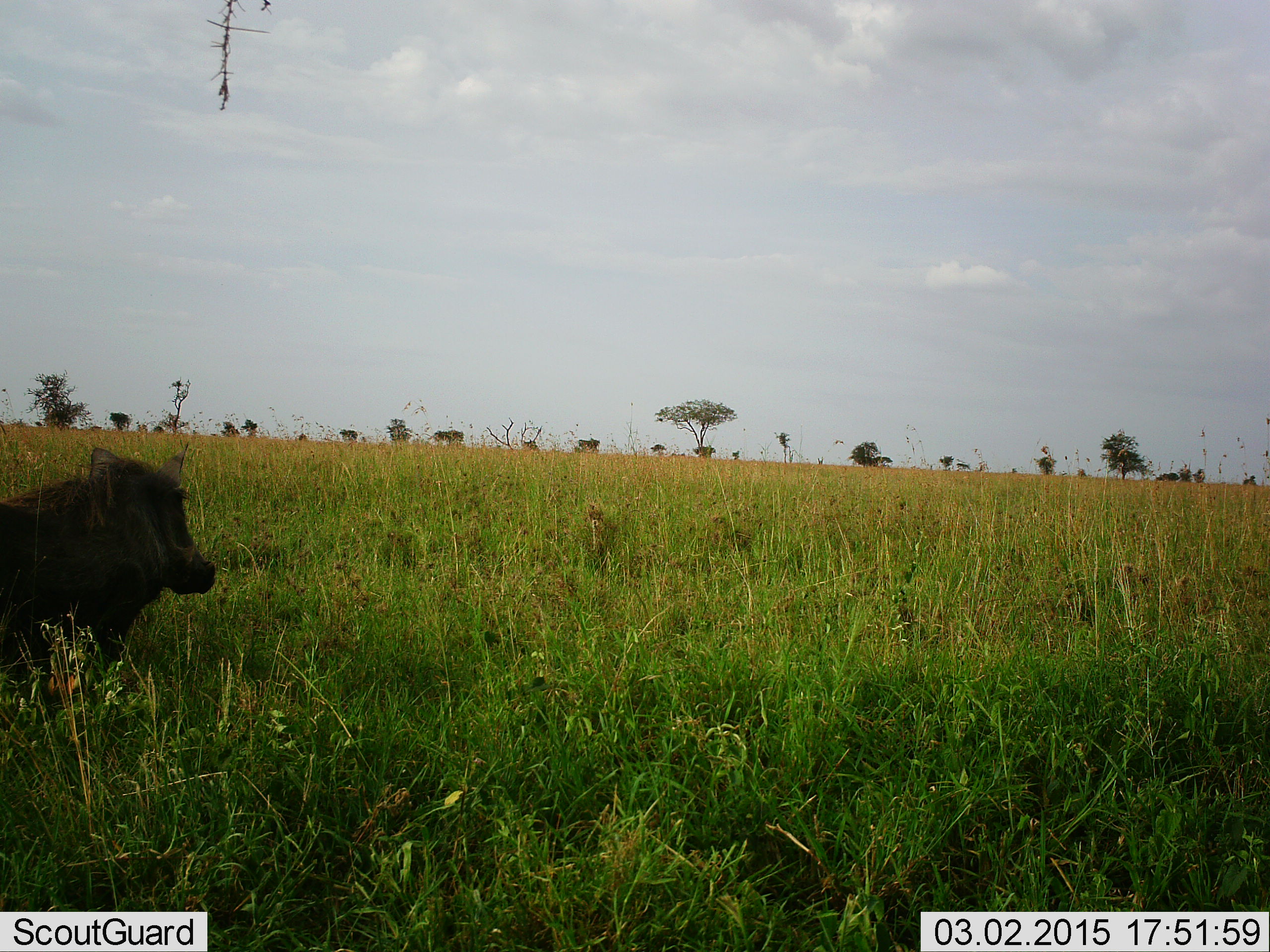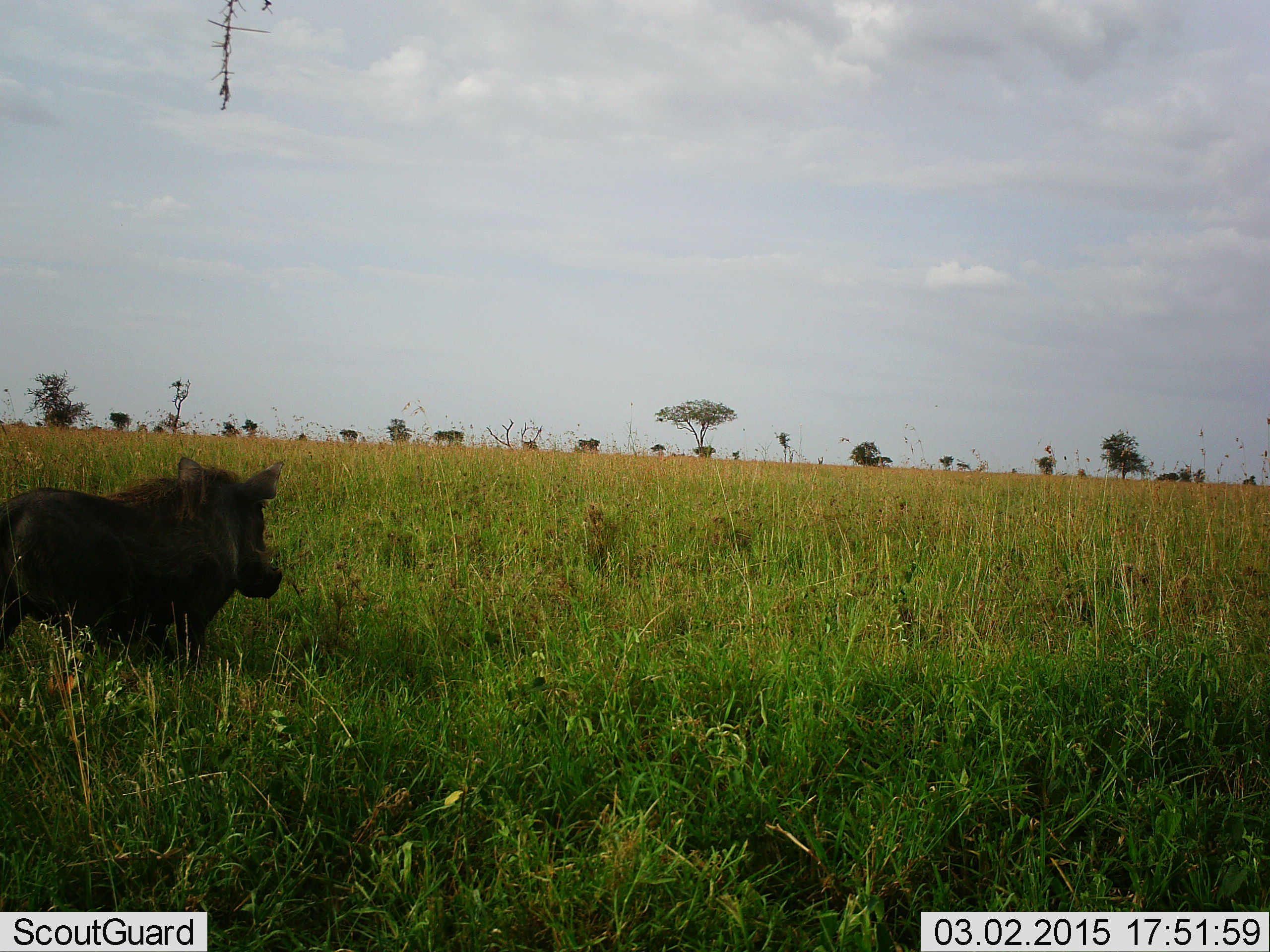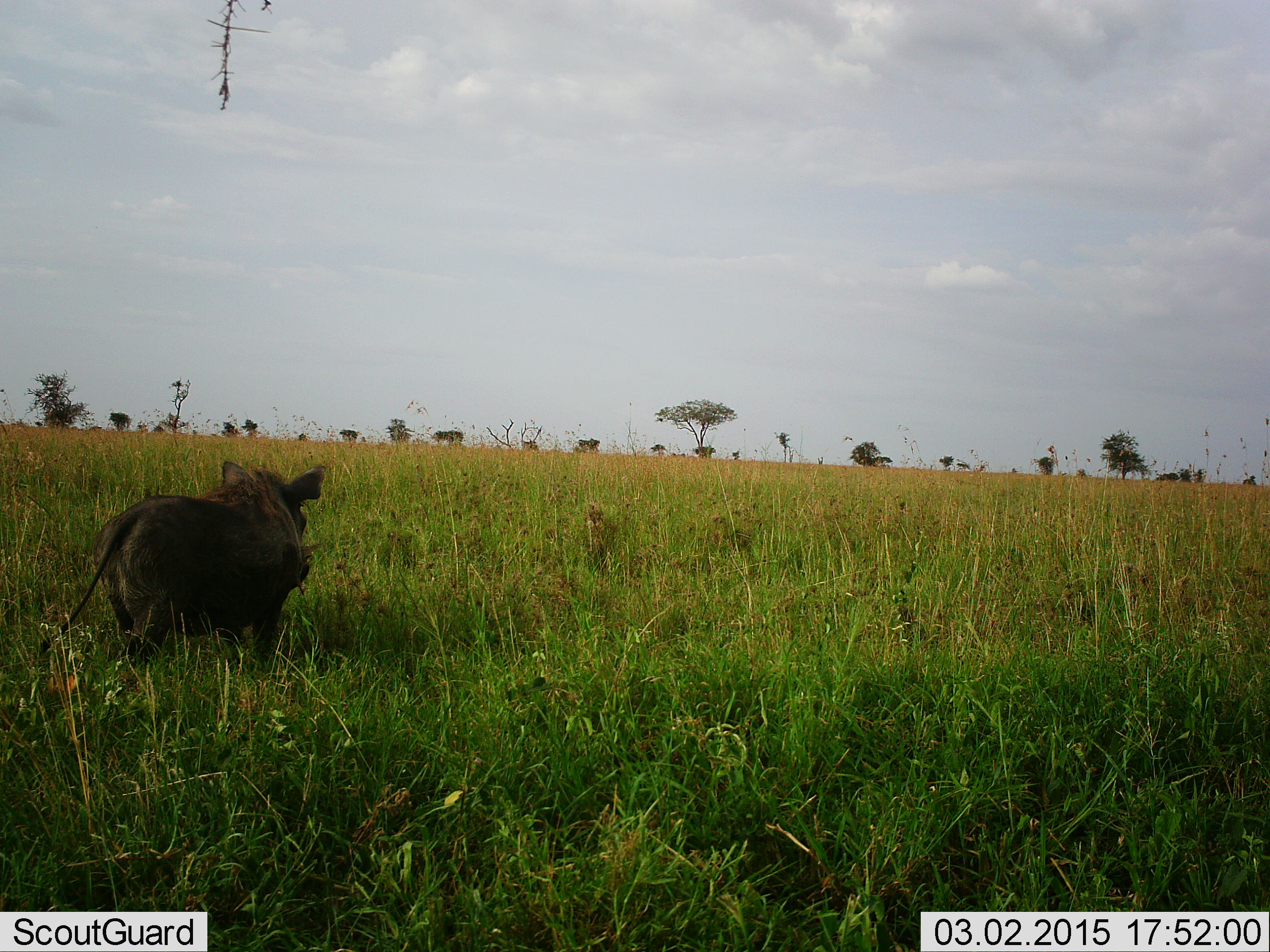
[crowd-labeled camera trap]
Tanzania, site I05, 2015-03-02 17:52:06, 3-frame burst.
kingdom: Animalia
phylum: Chordata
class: Mammalia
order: Artiodactyla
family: Suidae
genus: Phacochoerus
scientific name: Phacochoerus africanus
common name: warthog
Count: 1.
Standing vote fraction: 0%.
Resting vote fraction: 0%.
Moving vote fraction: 100%.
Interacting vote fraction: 0%.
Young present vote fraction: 0%.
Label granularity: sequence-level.